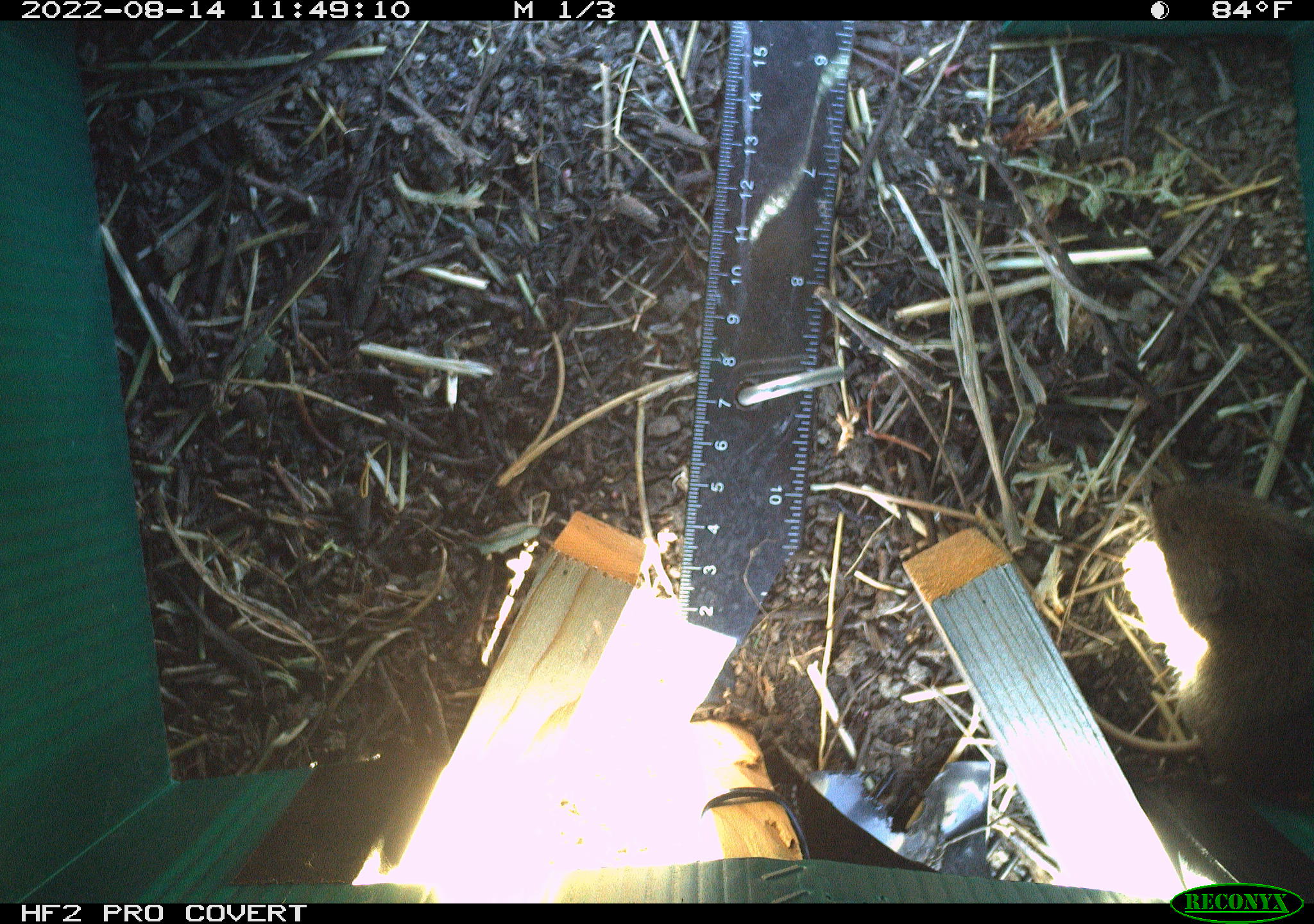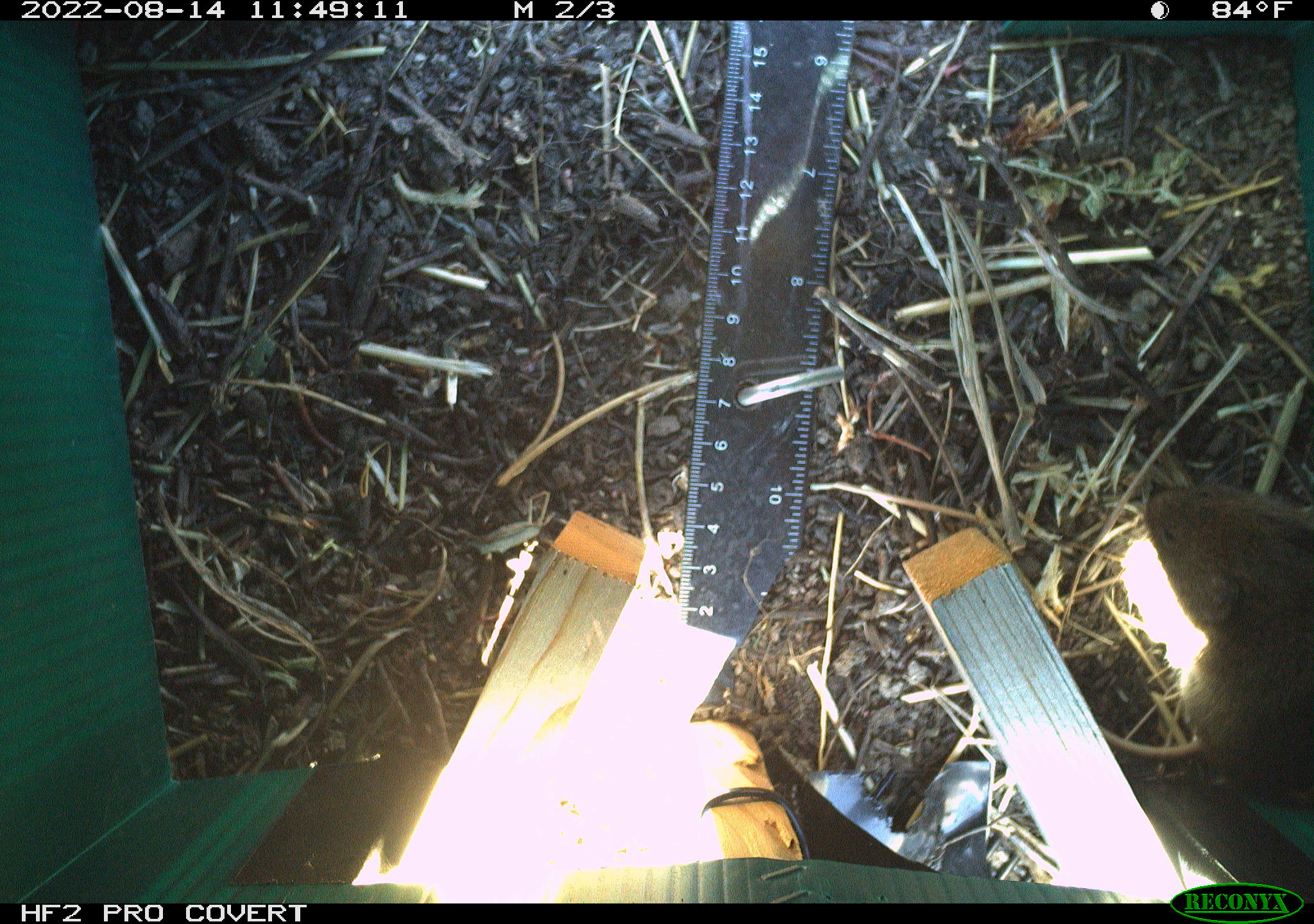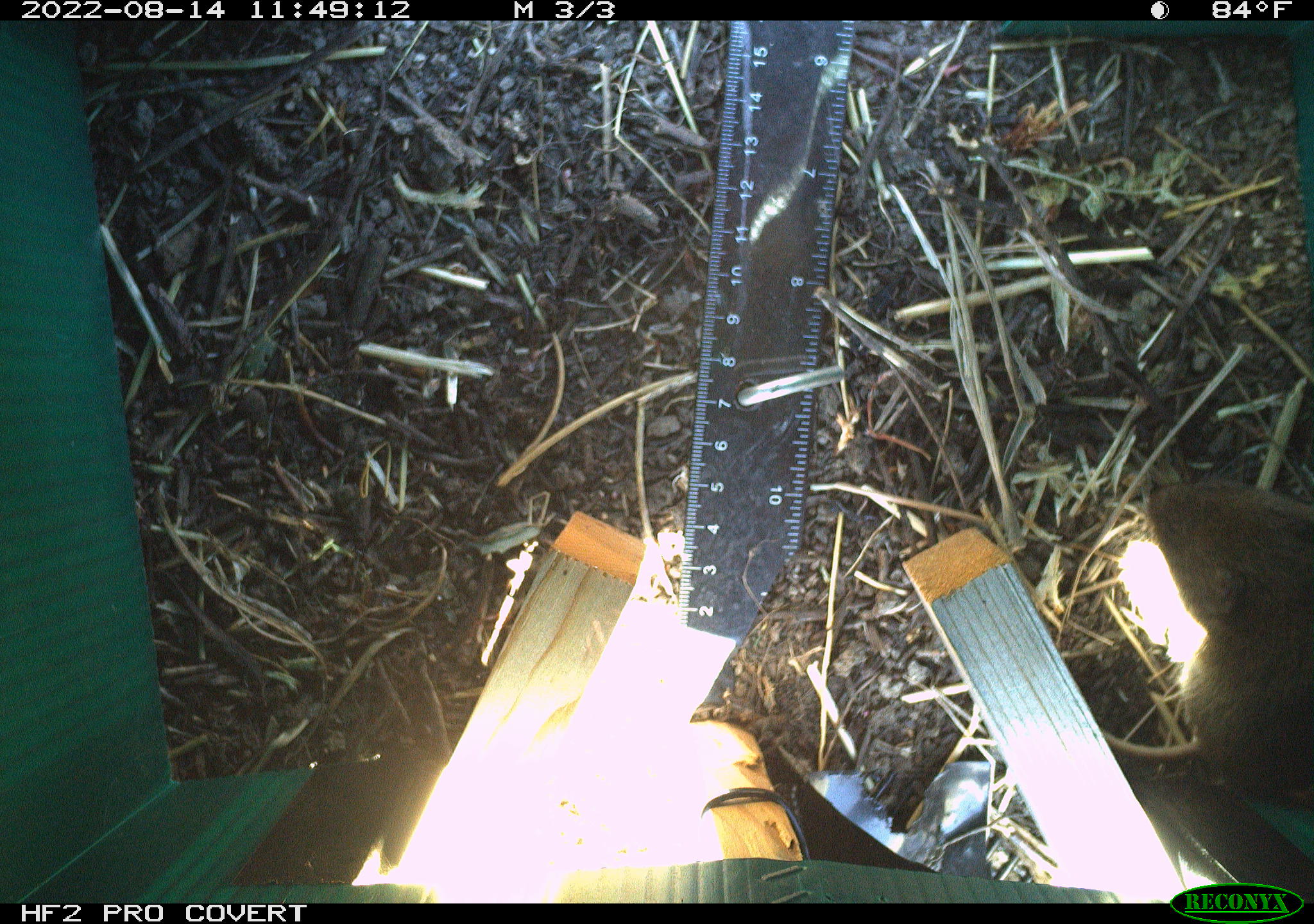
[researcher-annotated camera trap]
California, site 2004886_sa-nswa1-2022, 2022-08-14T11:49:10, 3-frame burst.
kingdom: Animalia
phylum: Chordata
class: Mammalia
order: Rodentia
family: Cricetidae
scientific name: Cricetidae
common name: hamsters, voles, lemmings, and allies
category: cricetidae family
Cricetidae family (hamsters, voles, lemmings, and allies) (Cricetidae).